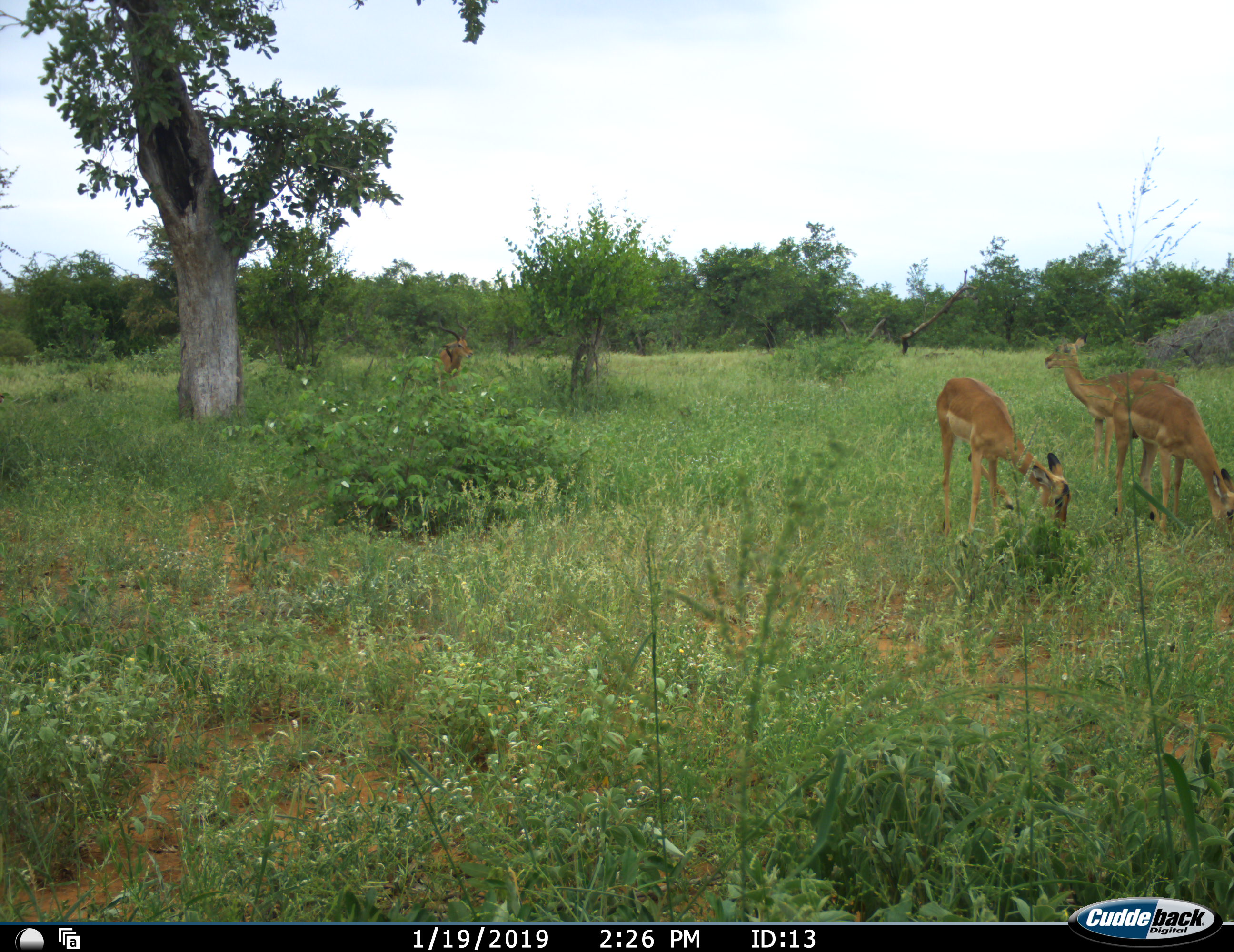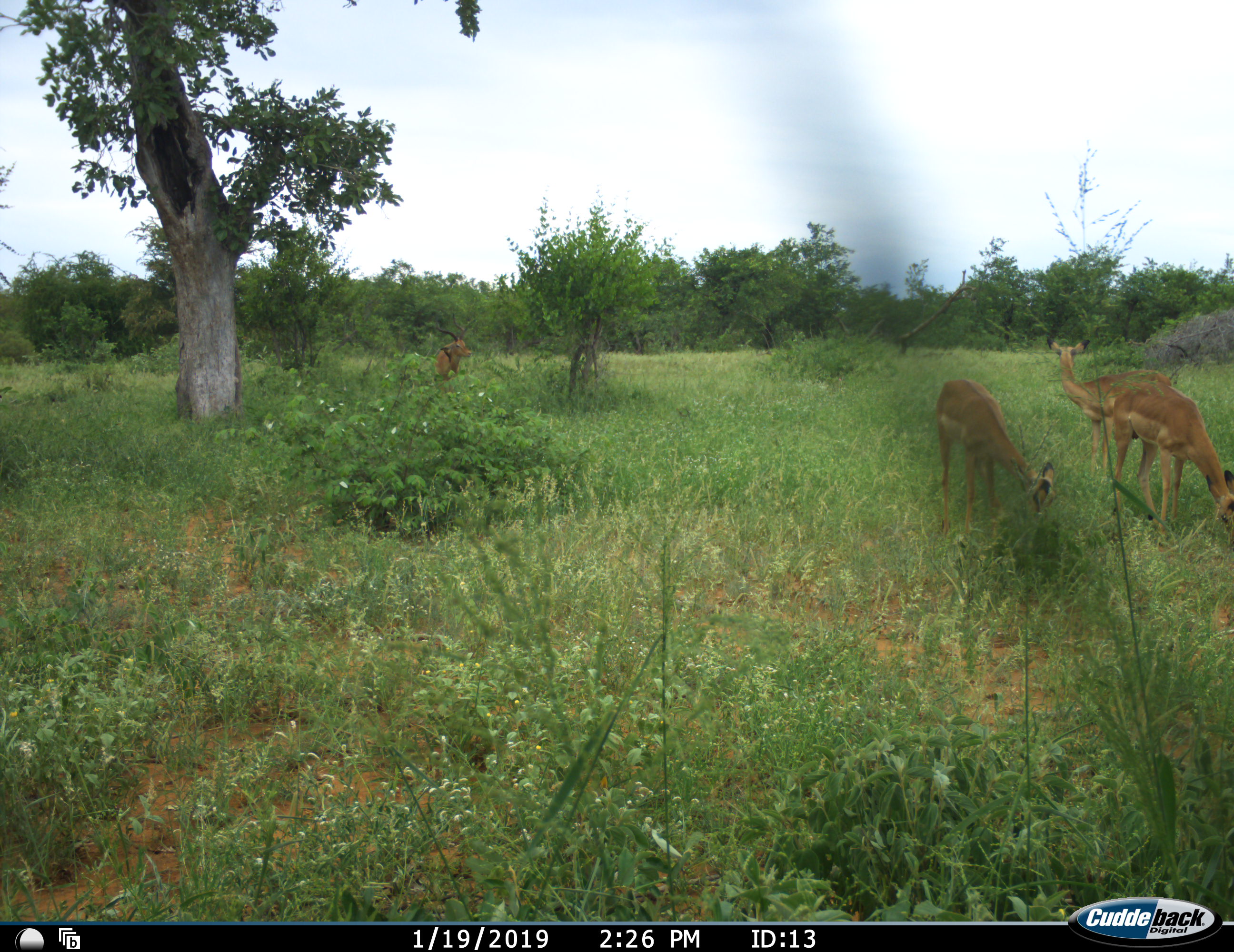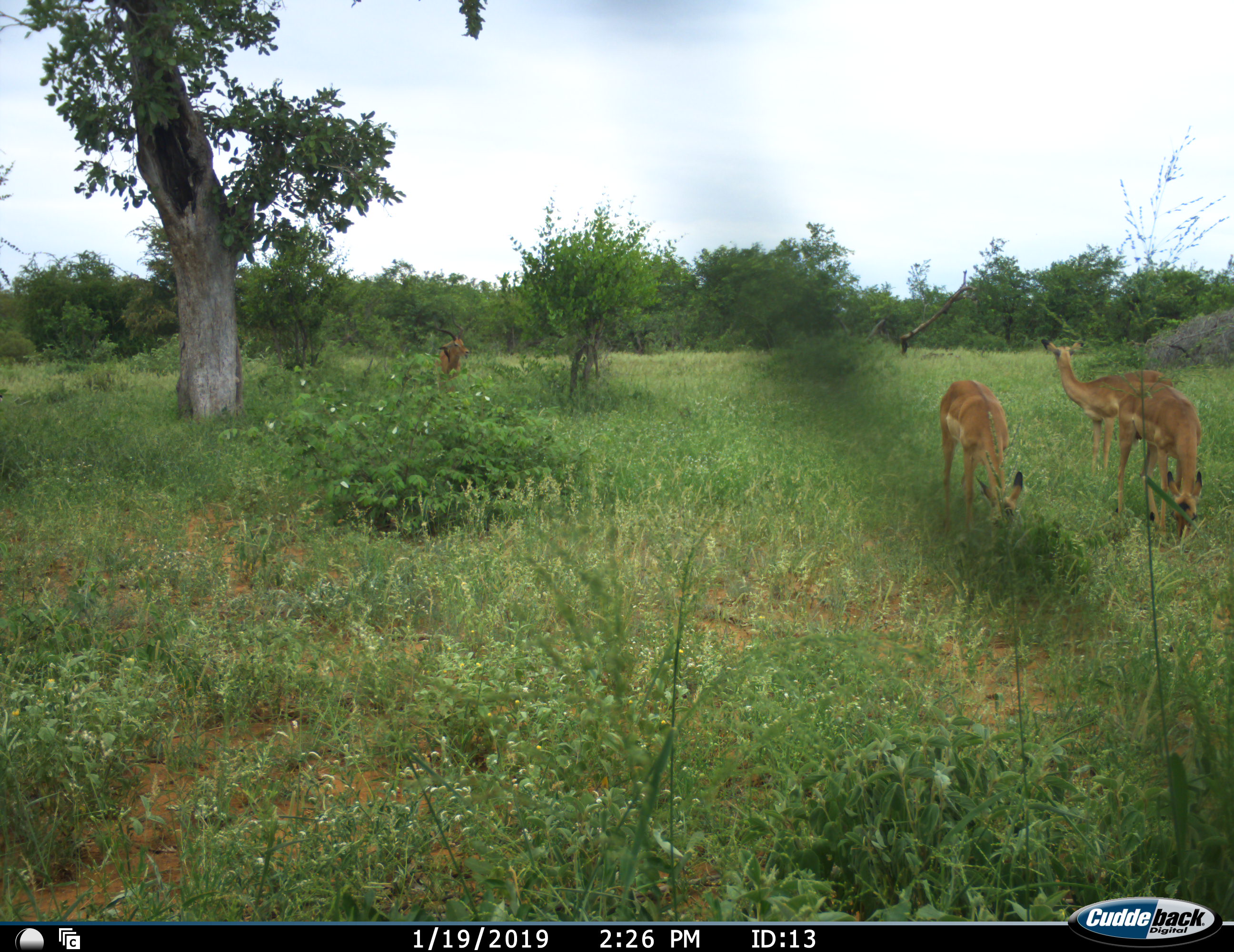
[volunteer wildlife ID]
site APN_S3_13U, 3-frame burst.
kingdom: Animalia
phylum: Chordata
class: Mammalia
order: Artiodactyla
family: Bovidae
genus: Aepyceros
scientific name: Aepyceros melampus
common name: impala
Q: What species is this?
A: Impala (Aepyceros melampus).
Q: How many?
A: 4.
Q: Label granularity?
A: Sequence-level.